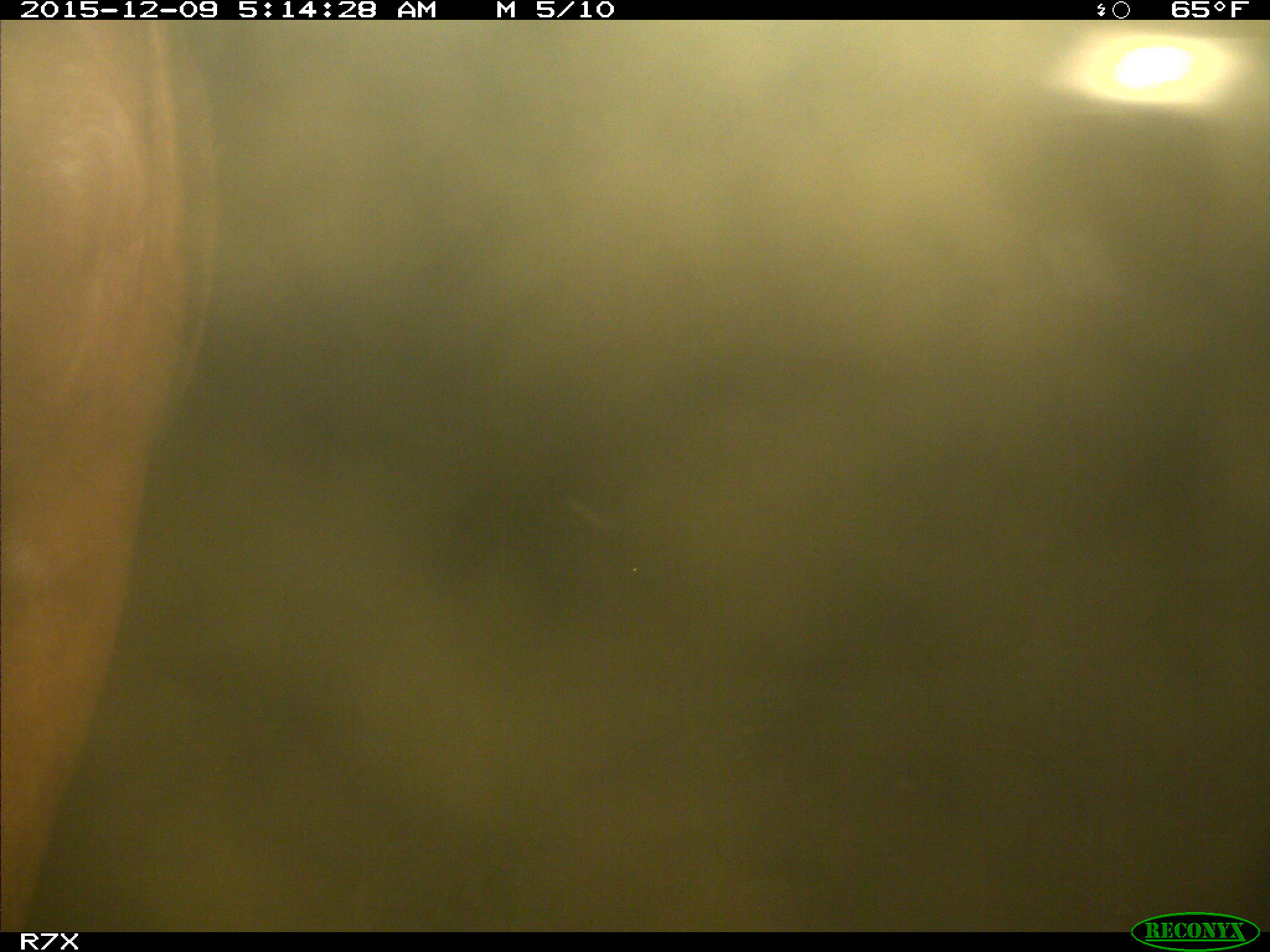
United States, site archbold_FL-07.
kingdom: Animalia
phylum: Chordata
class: Mammalia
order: Artiodactyla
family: Bovidae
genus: Bos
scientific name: Bos taurus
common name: domestic cow